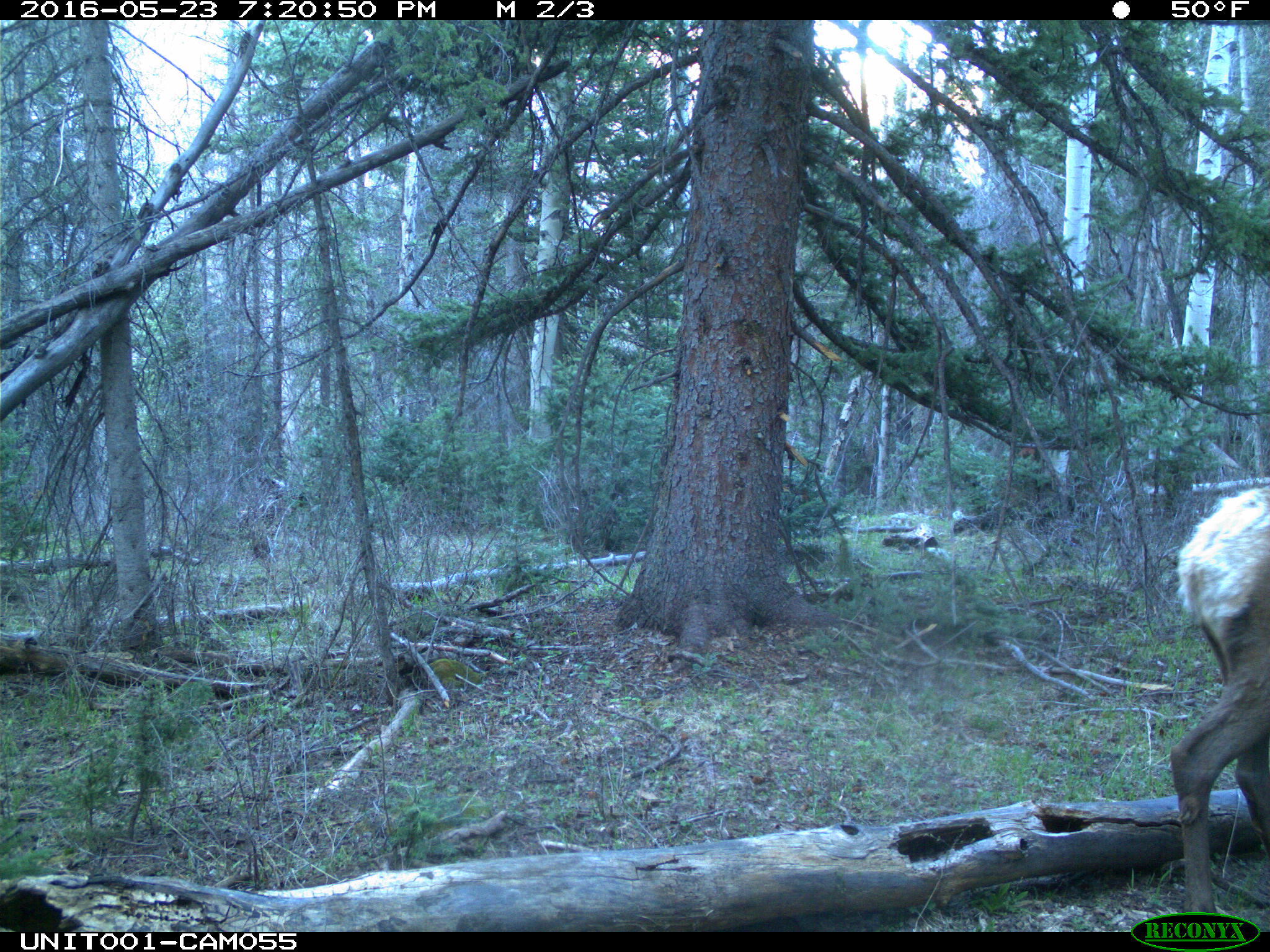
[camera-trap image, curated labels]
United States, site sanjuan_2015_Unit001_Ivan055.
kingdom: Animalia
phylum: Chordata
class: Mammalia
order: Artiodactyla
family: Cervidae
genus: Cervus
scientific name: Cervus elaphus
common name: red deer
Cervus elaphus (red deer).